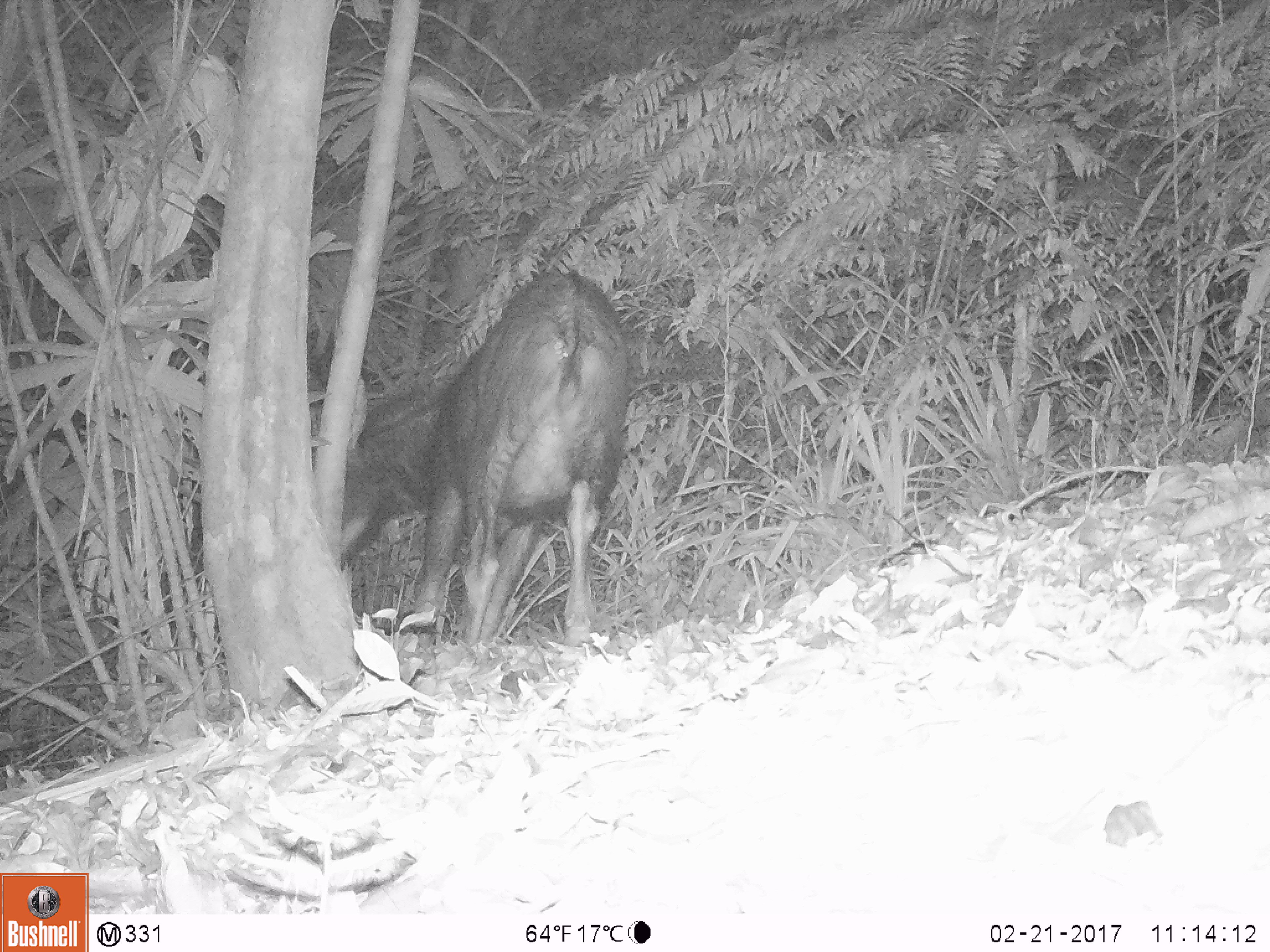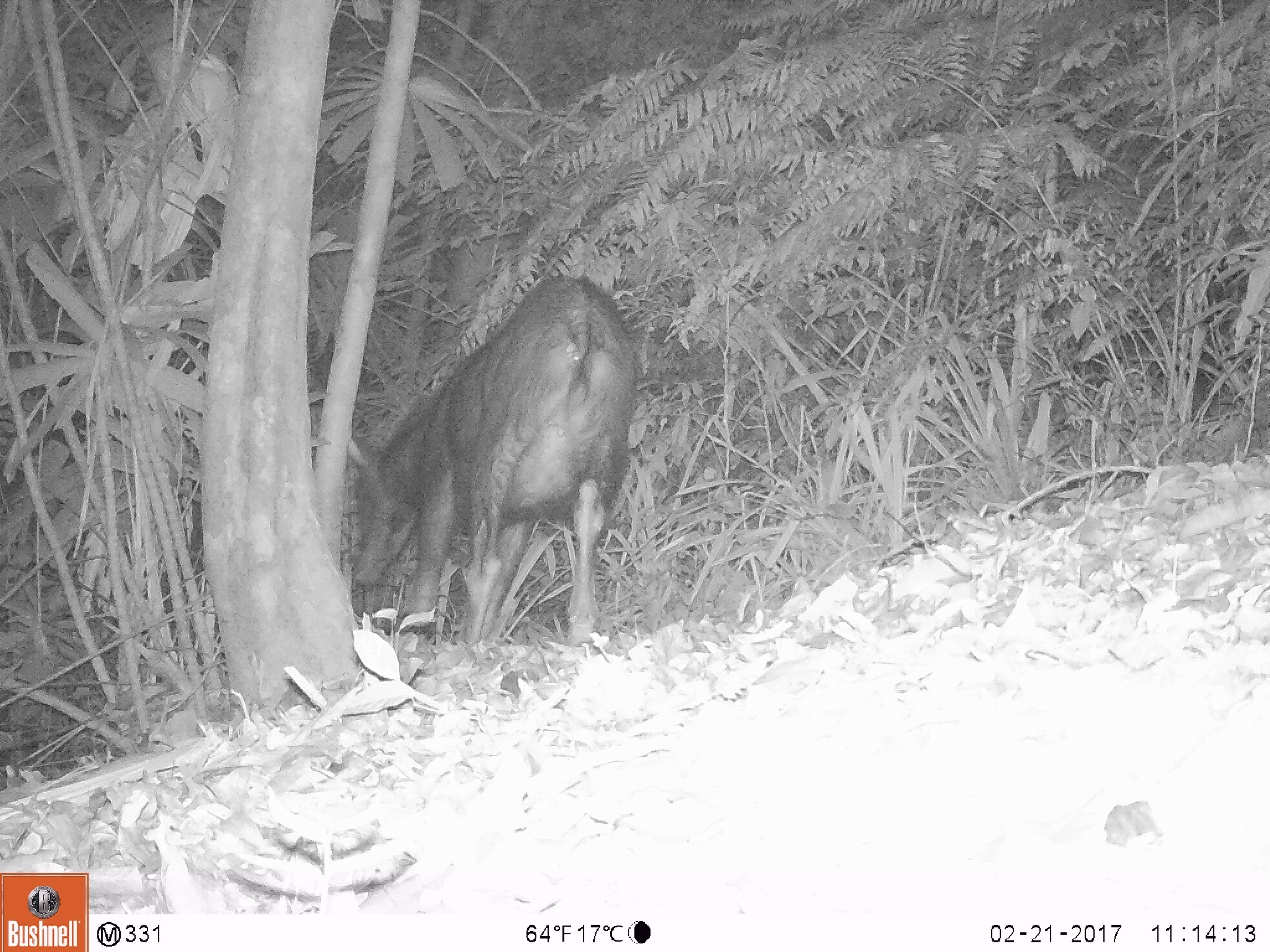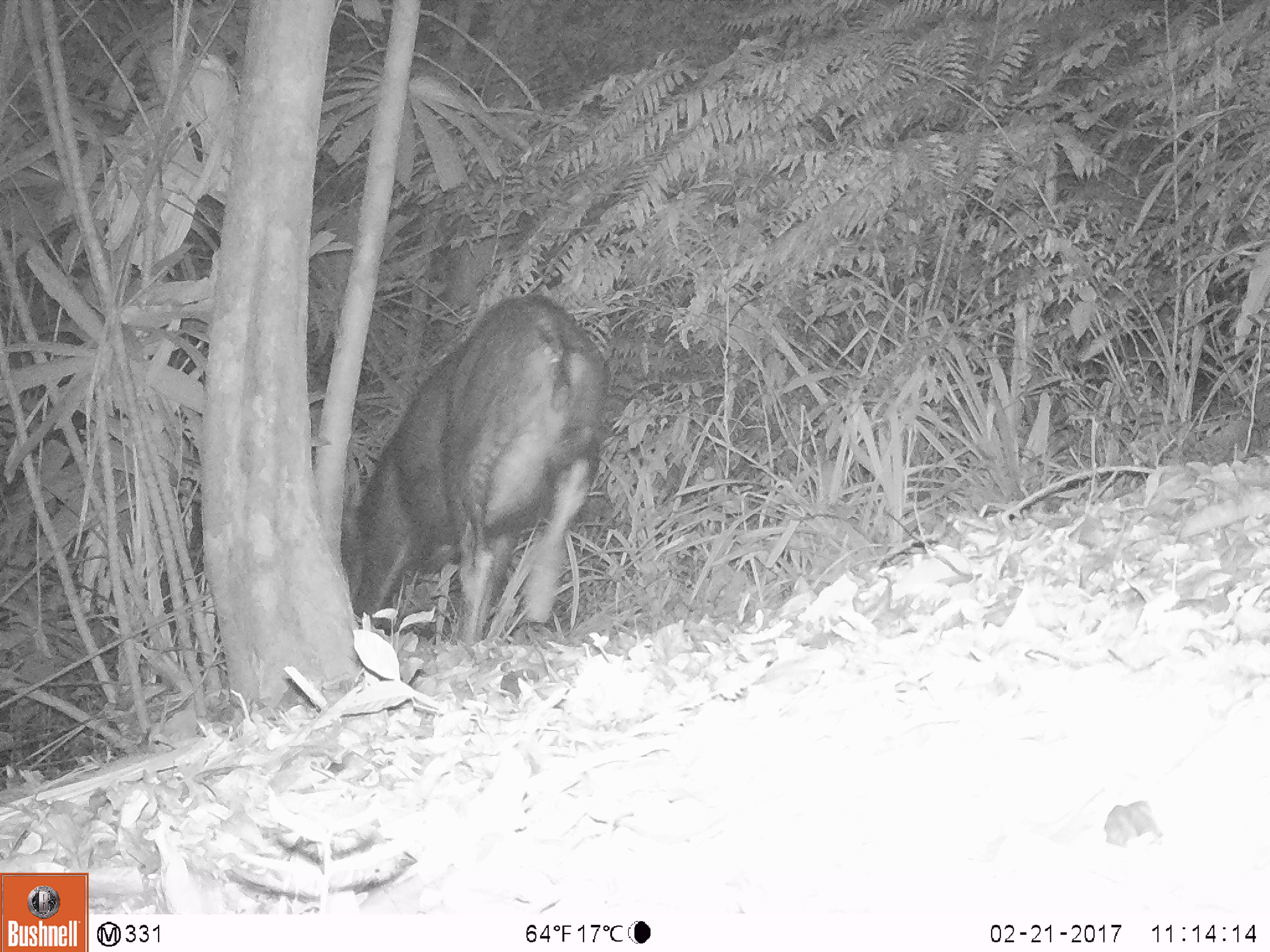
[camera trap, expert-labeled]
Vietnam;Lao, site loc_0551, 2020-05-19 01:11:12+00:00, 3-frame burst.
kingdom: Animalia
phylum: Chordata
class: Mammalia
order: Artiodactyla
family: Bovidae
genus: Capricornis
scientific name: Capricornis sumatraensis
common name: chinese serow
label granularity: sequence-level